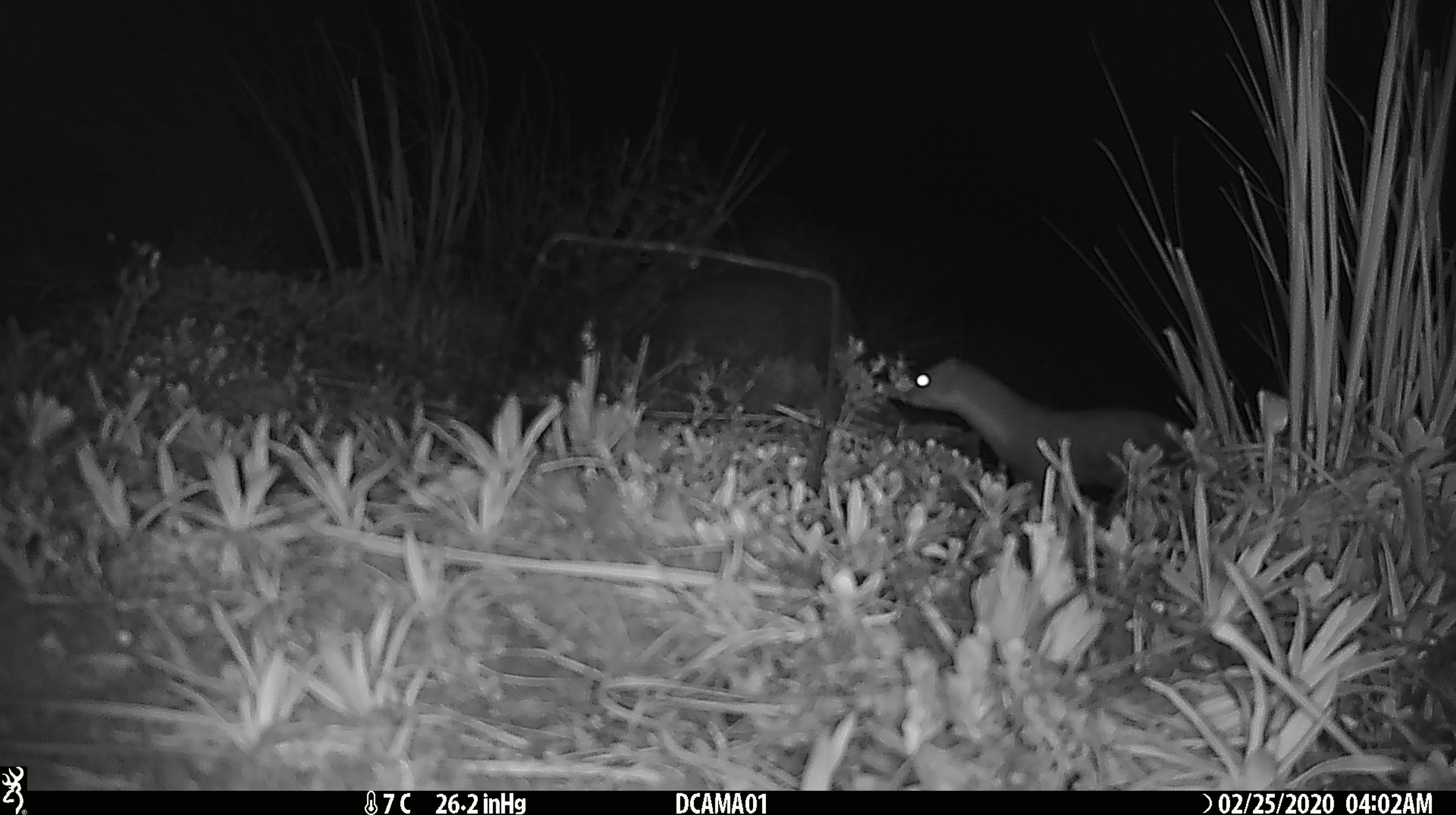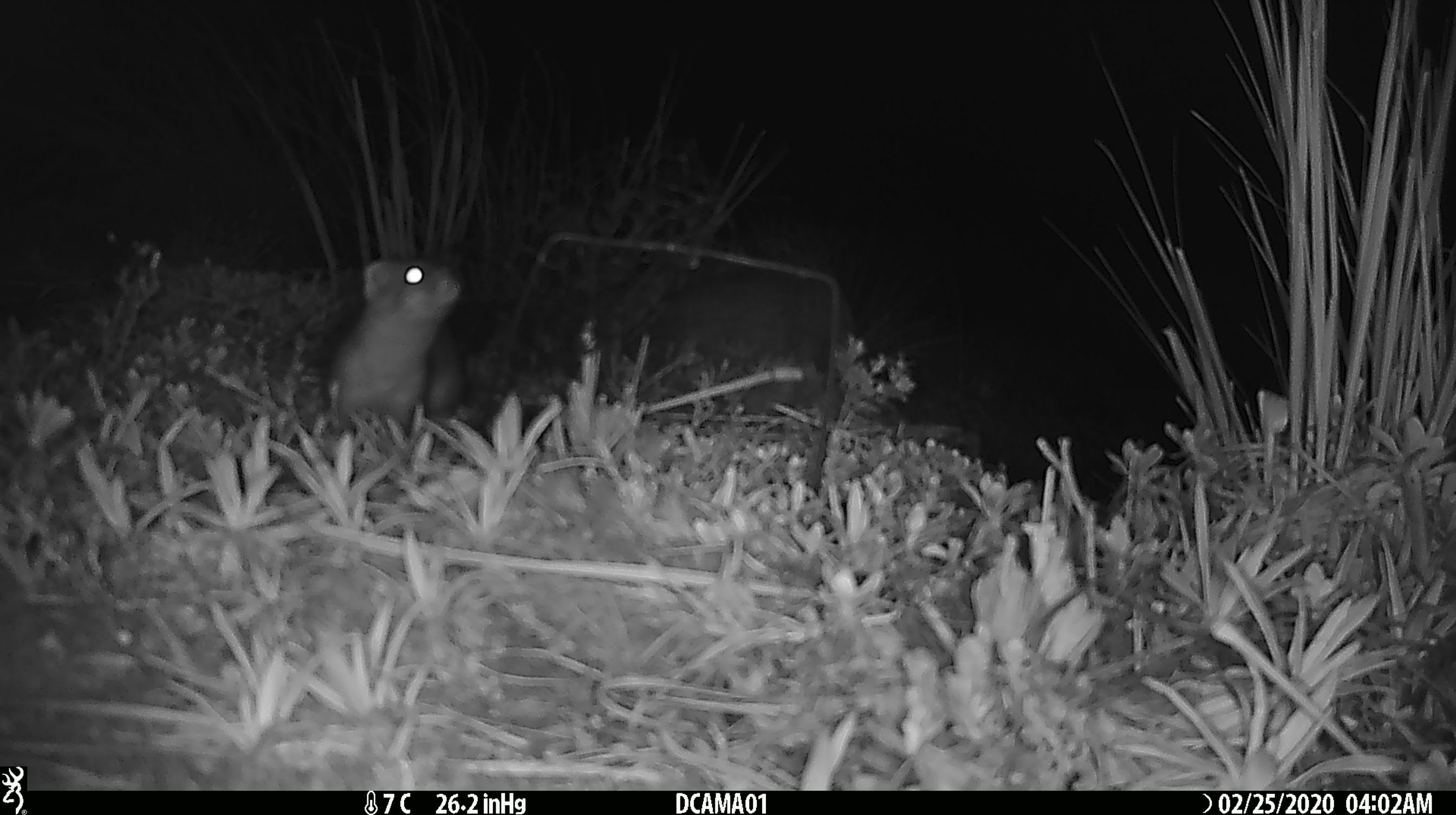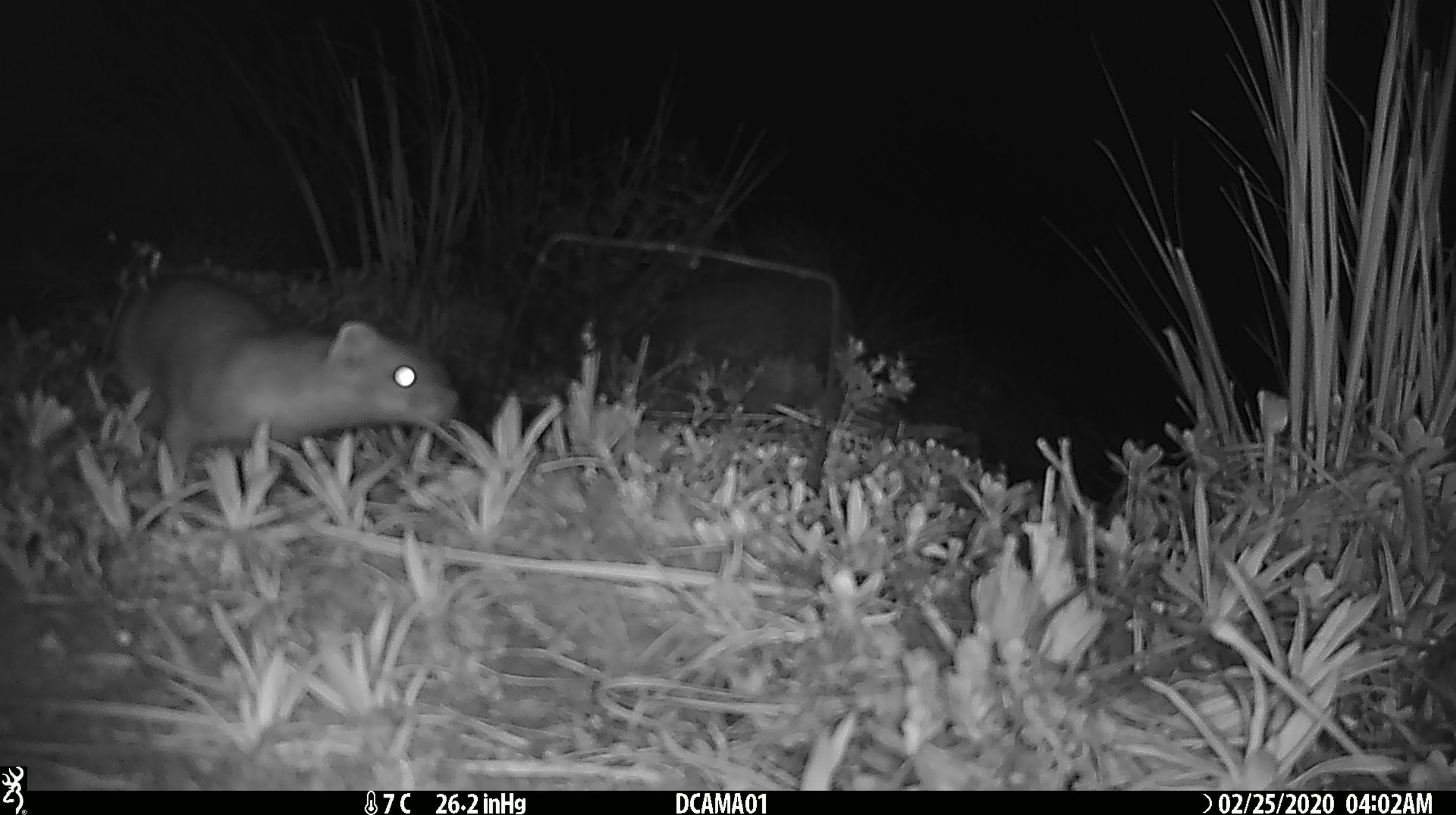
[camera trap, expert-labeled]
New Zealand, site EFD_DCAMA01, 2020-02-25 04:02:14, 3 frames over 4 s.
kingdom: Animalia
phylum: Chordata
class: Mammalia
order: Carnivora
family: Mustelidae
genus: Mustela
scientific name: Mustela erminea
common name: stoat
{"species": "stoat (Mustela erminea)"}